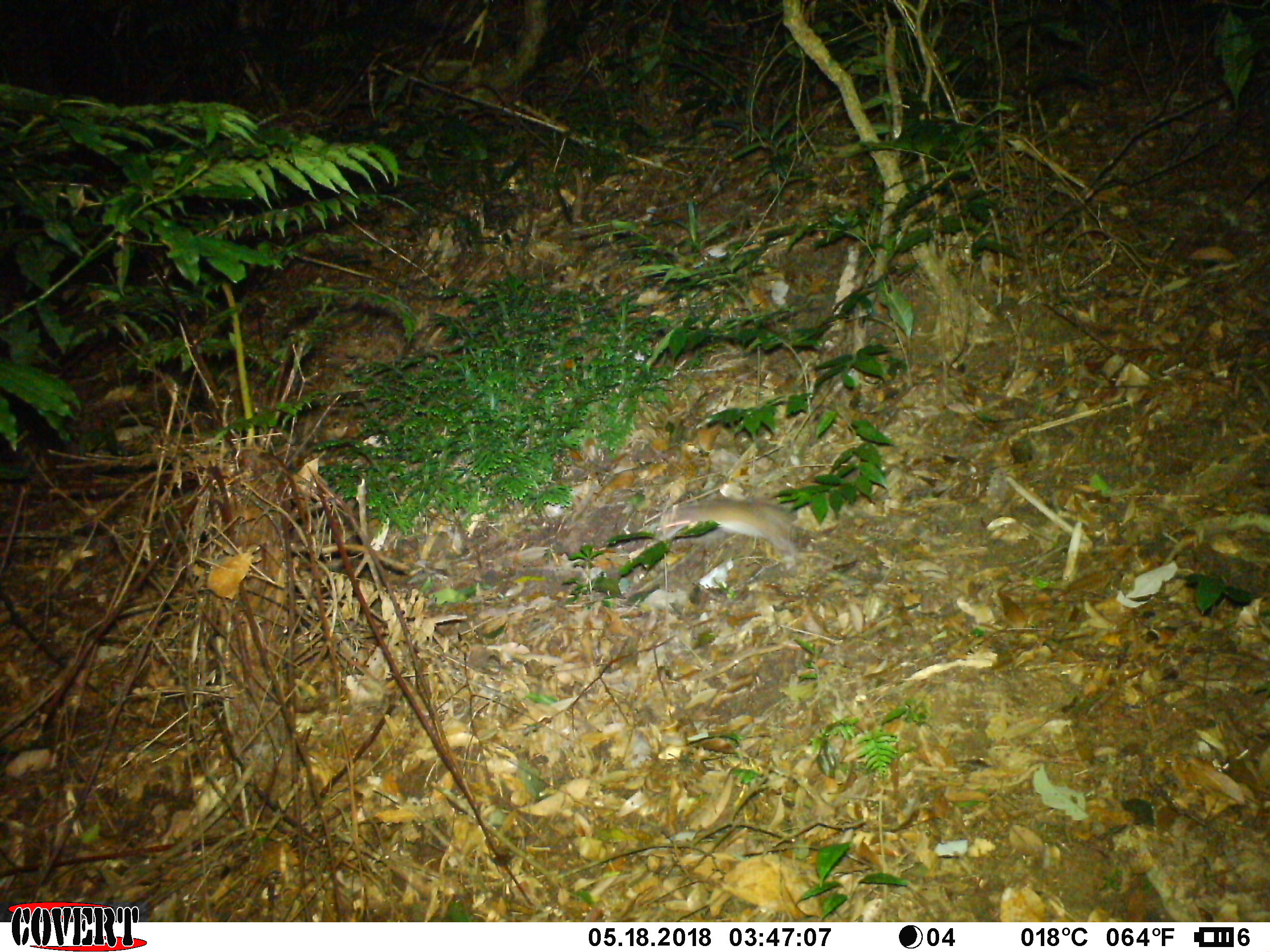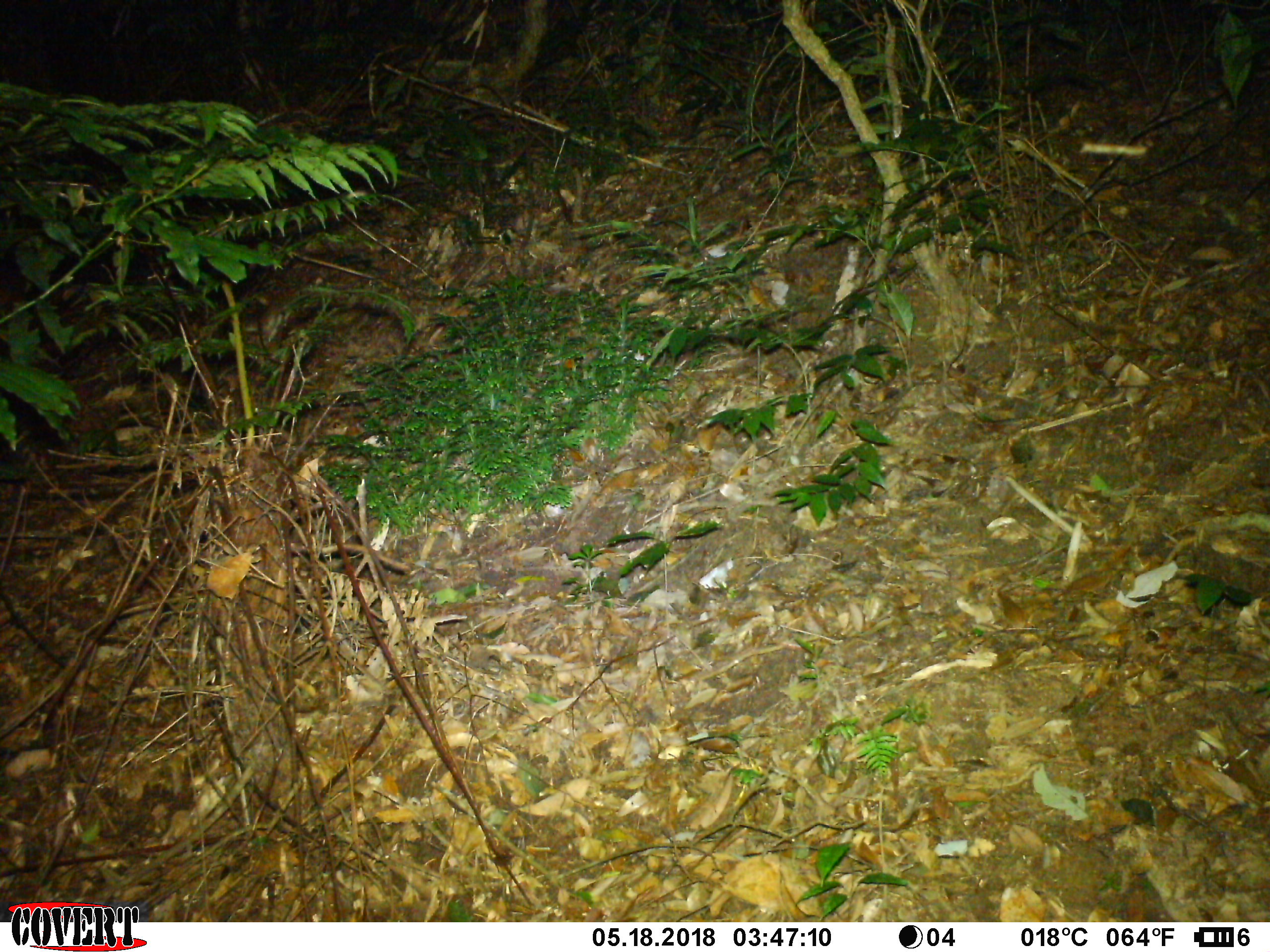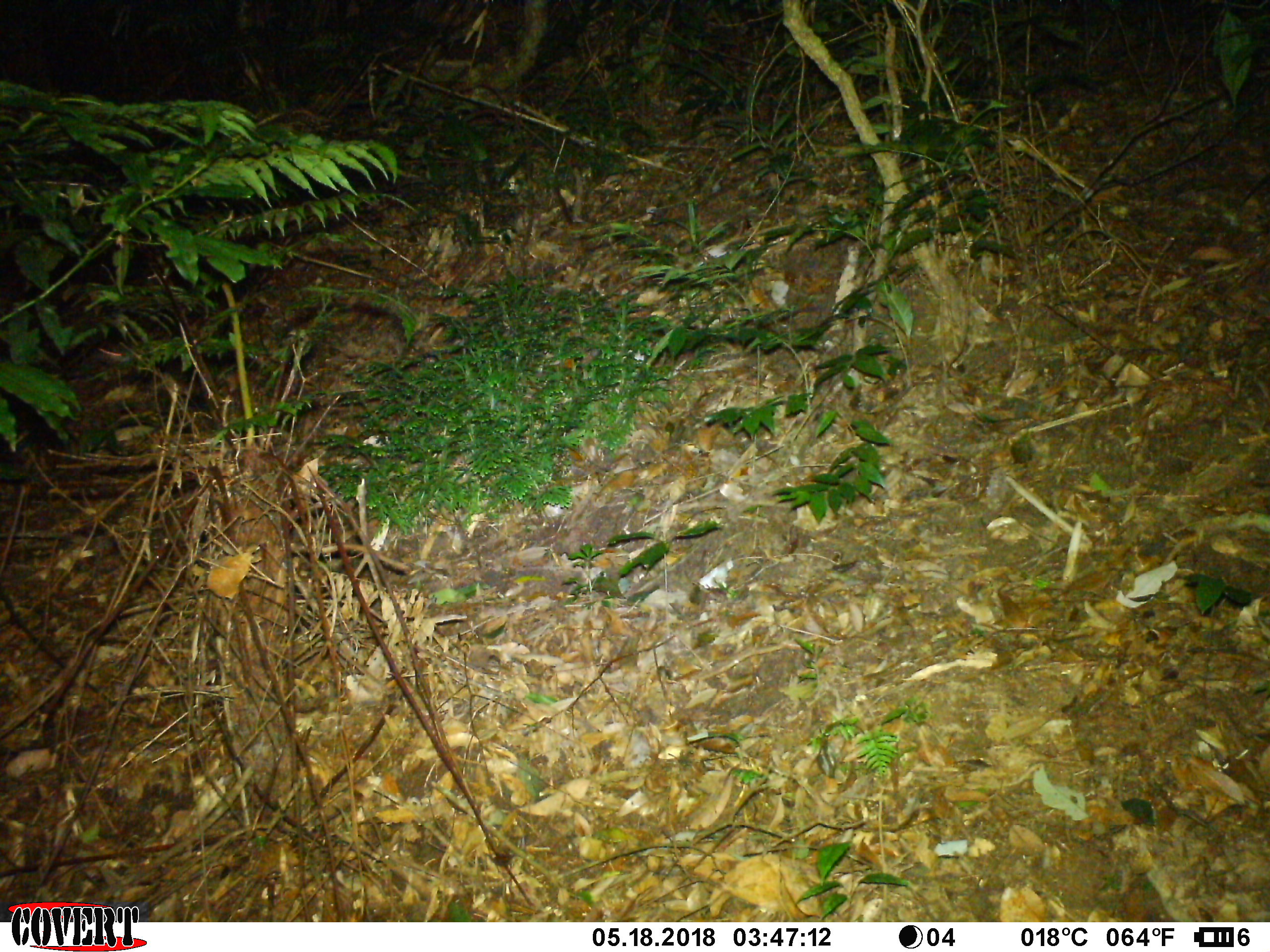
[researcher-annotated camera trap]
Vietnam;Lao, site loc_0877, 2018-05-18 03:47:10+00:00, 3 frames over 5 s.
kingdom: Animalia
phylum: Chordata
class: Mammalia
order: Rodentia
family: Muridae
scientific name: Muridae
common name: old-world mice and rats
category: unidentified murid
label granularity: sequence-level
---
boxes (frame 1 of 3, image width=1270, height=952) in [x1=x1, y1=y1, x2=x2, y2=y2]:
unidentified murid: [x1=658, y1=495, x2=801, y2=564]